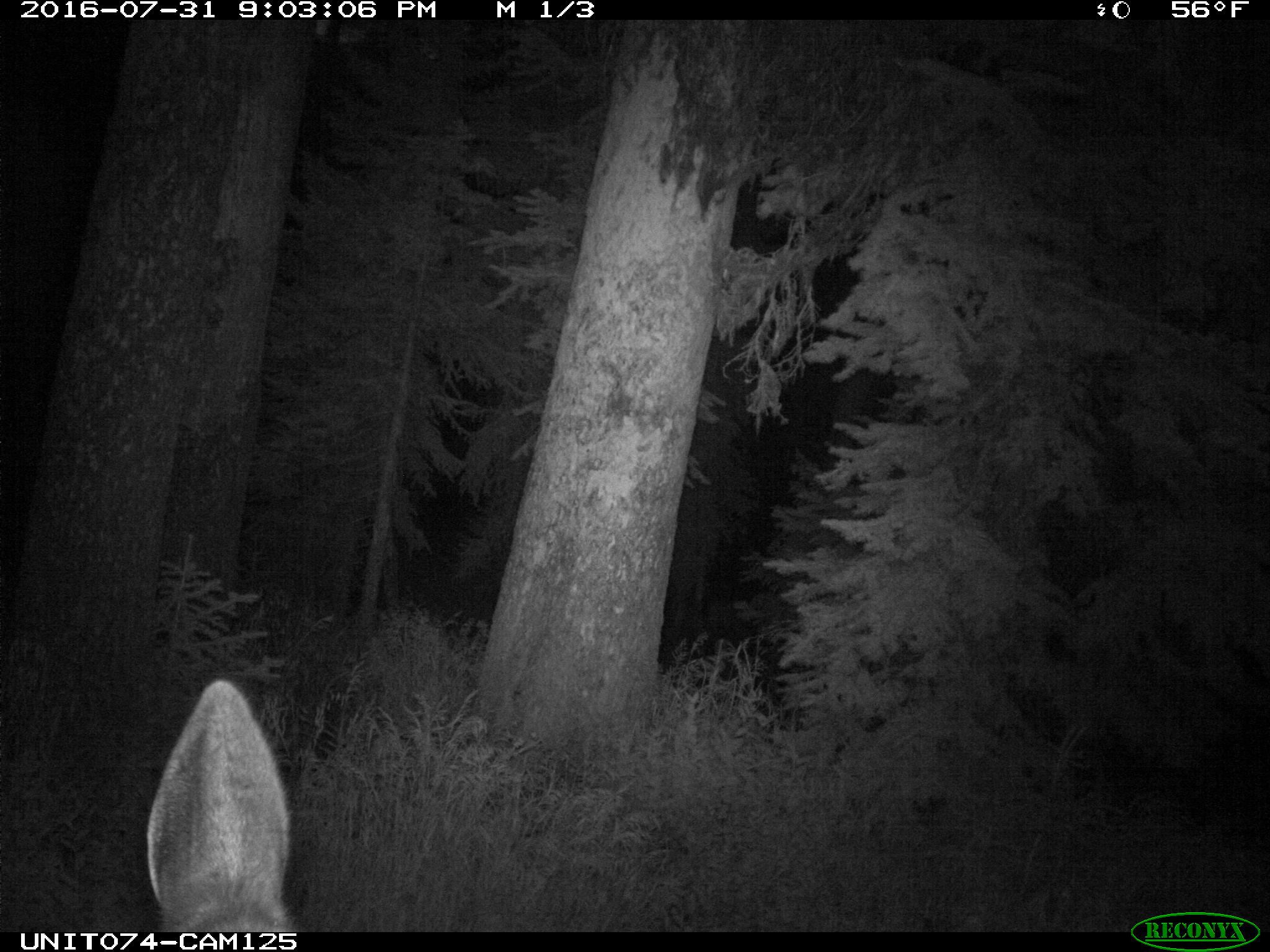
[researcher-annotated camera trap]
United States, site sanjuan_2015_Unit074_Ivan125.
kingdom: Animalia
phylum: Chordata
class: Mammalia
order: Artiodactyla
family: Cervidae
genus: Cervus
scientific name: Cervus elaphus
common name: red deer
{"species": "Cervus elaphus (red deer)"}